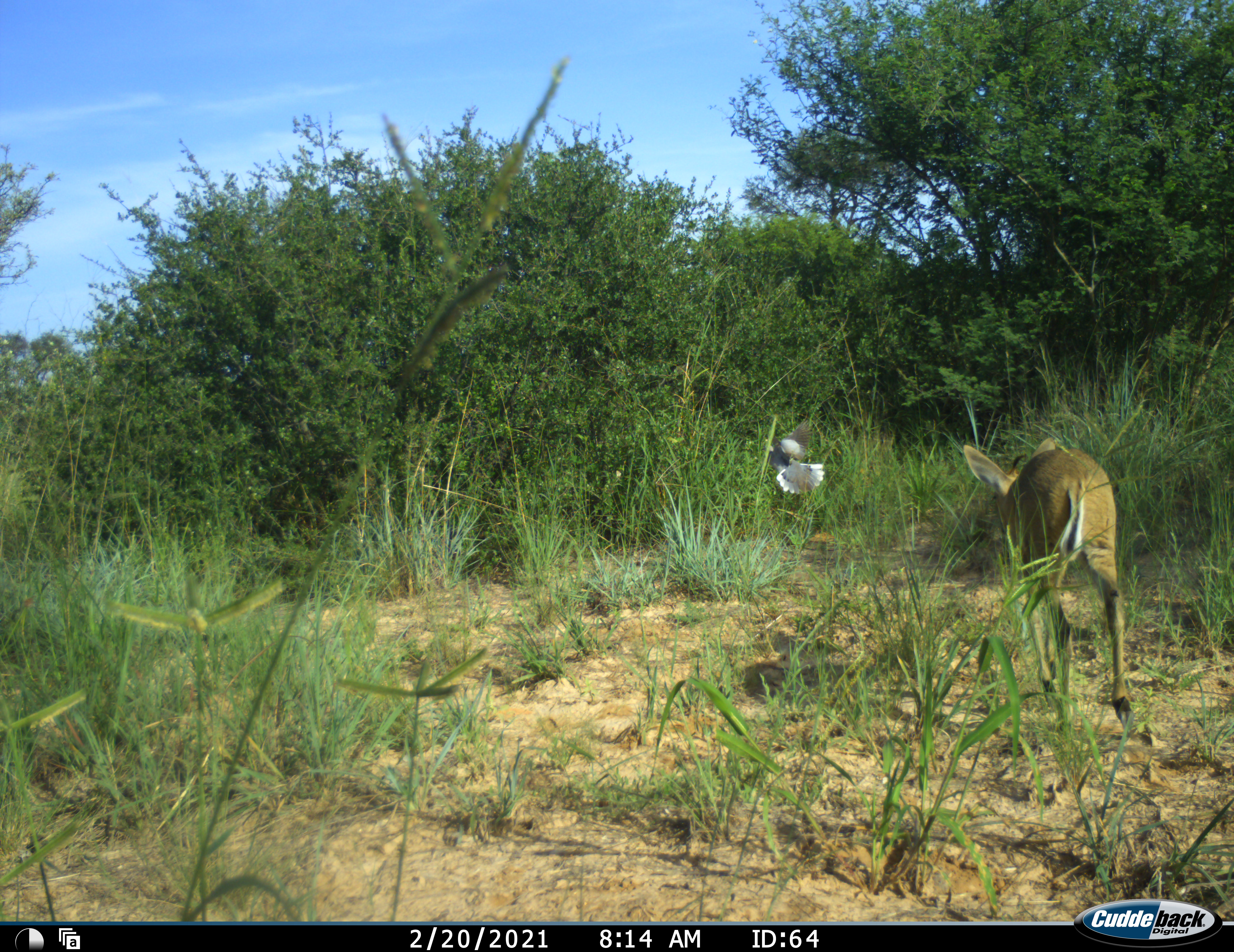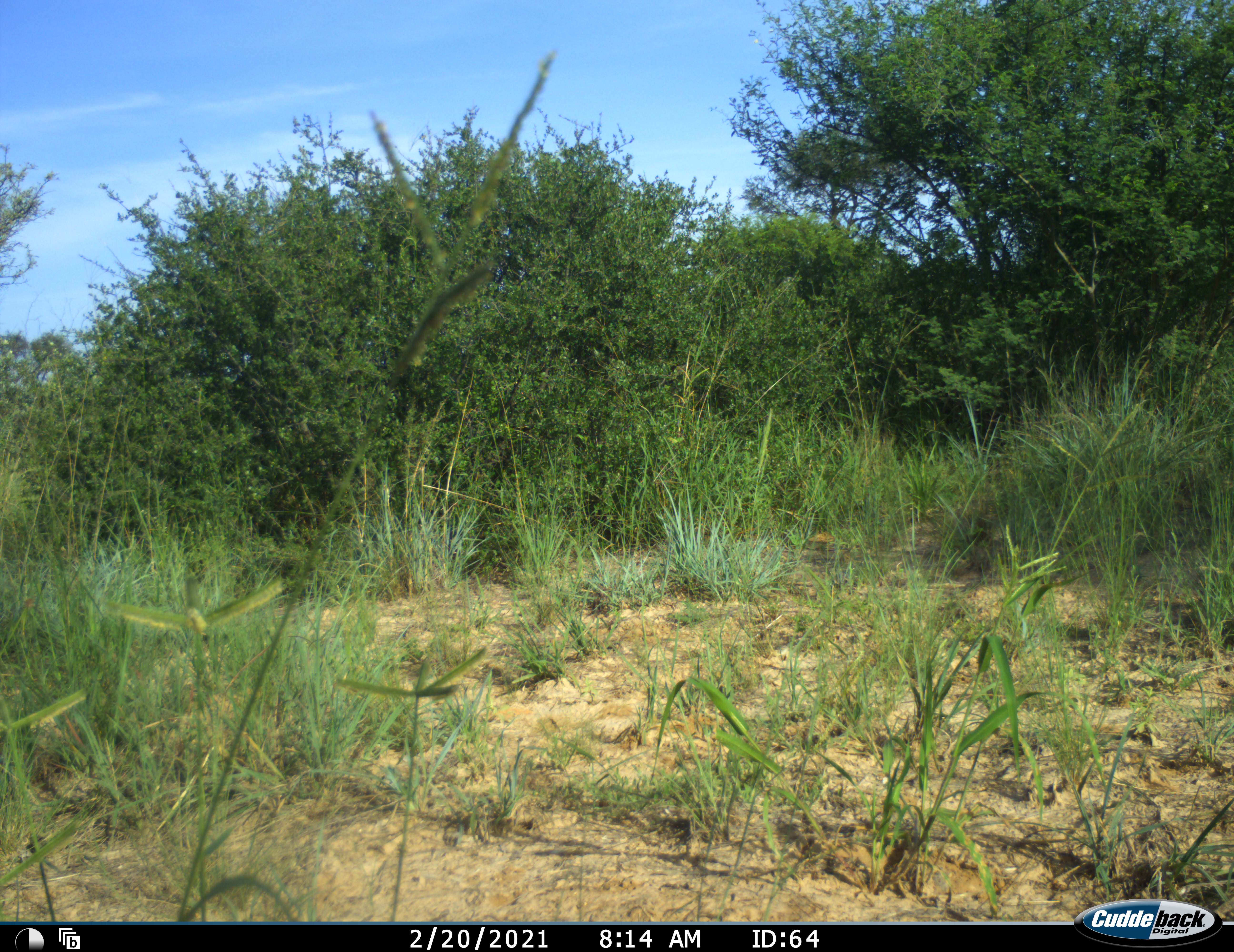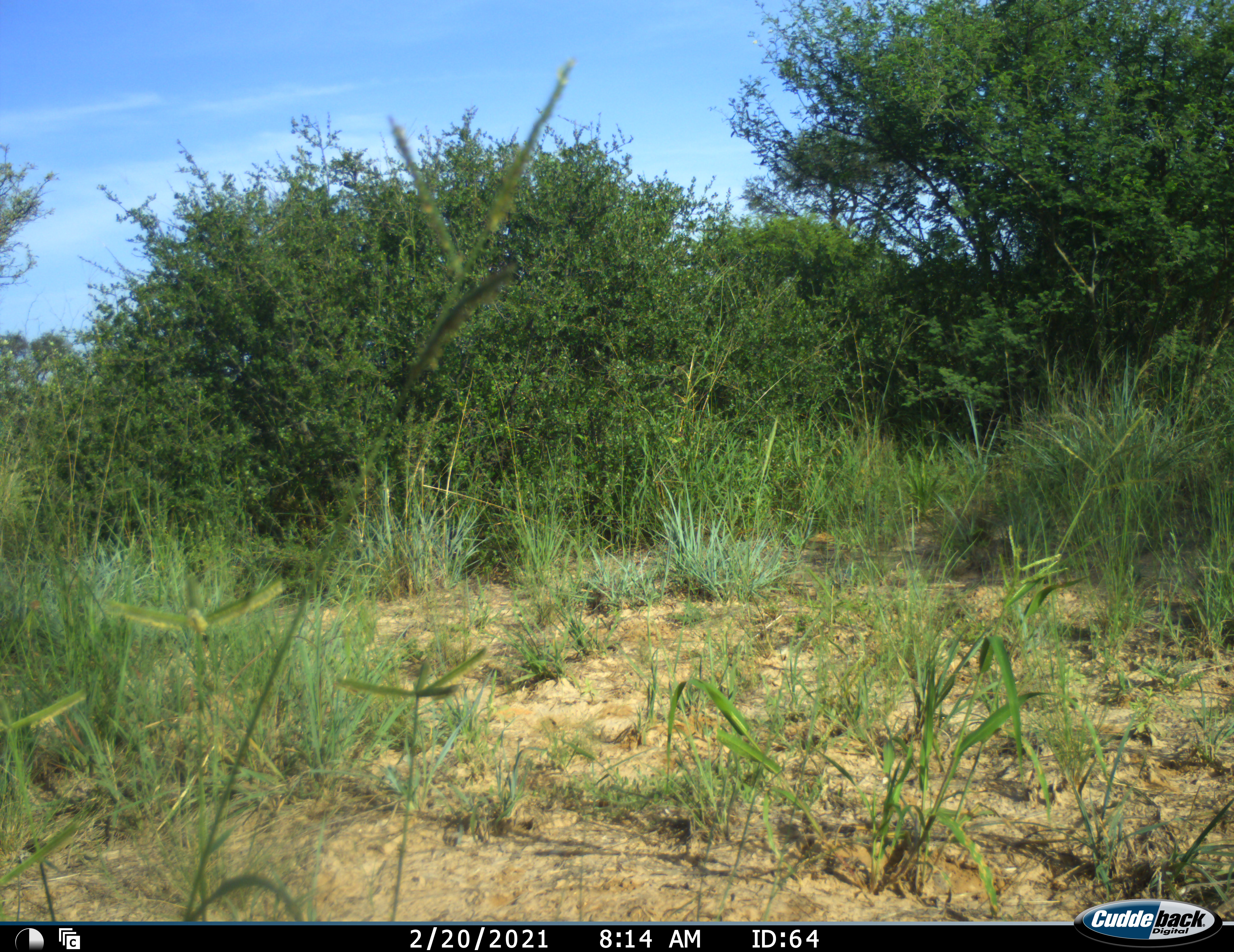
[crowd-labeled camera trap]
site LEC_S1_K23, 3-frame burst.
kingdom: Animalia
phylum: Chordata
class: Aves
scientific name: Aves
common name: bird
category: birdother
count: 1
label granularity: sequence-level